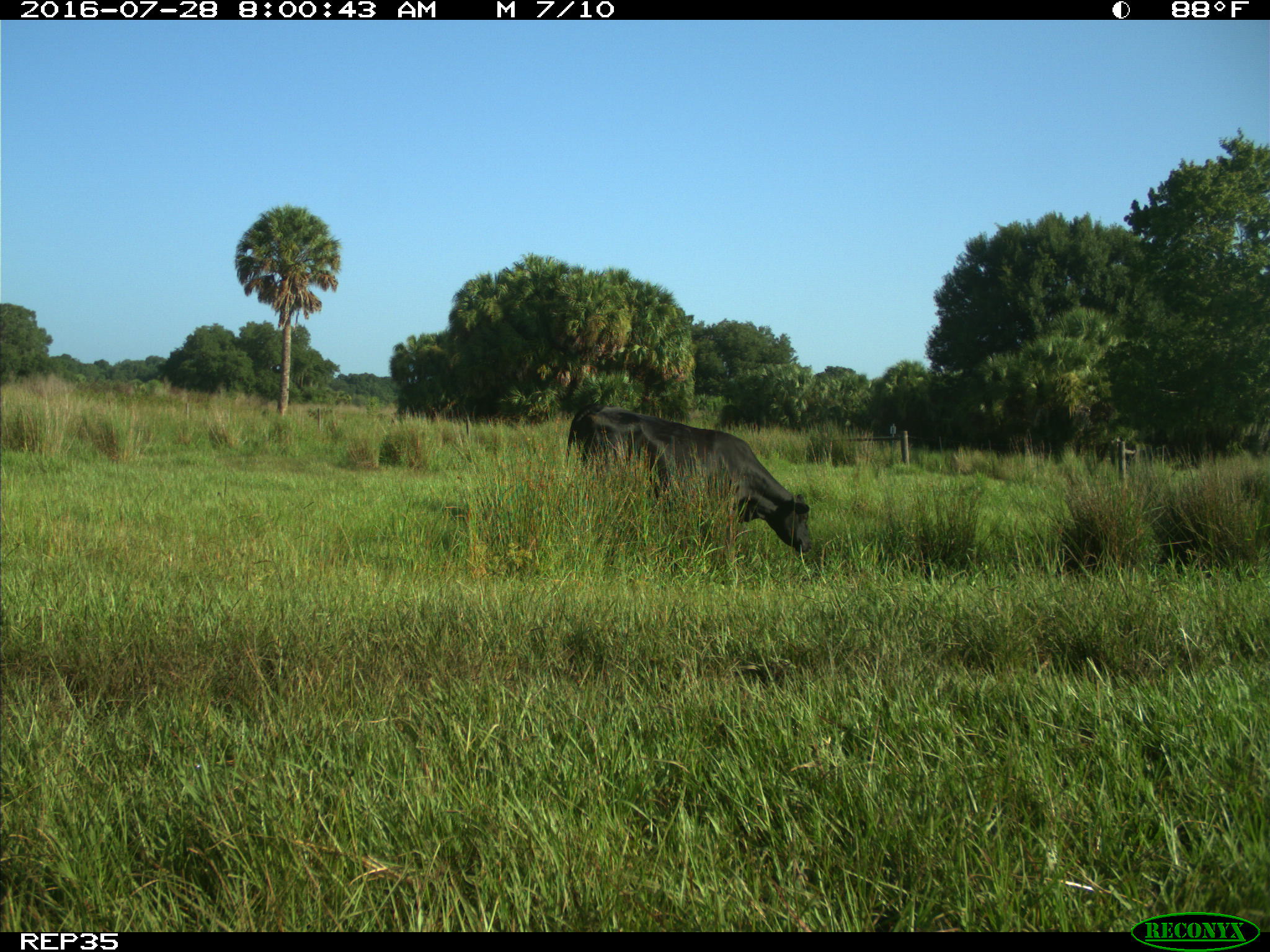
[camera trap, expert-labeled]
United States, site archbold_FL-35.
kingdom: Animalia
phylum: Chordata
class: Mammalia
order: Artiodactyla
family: Bovidae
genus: Bos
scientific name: Bos taurus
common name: domestic cow